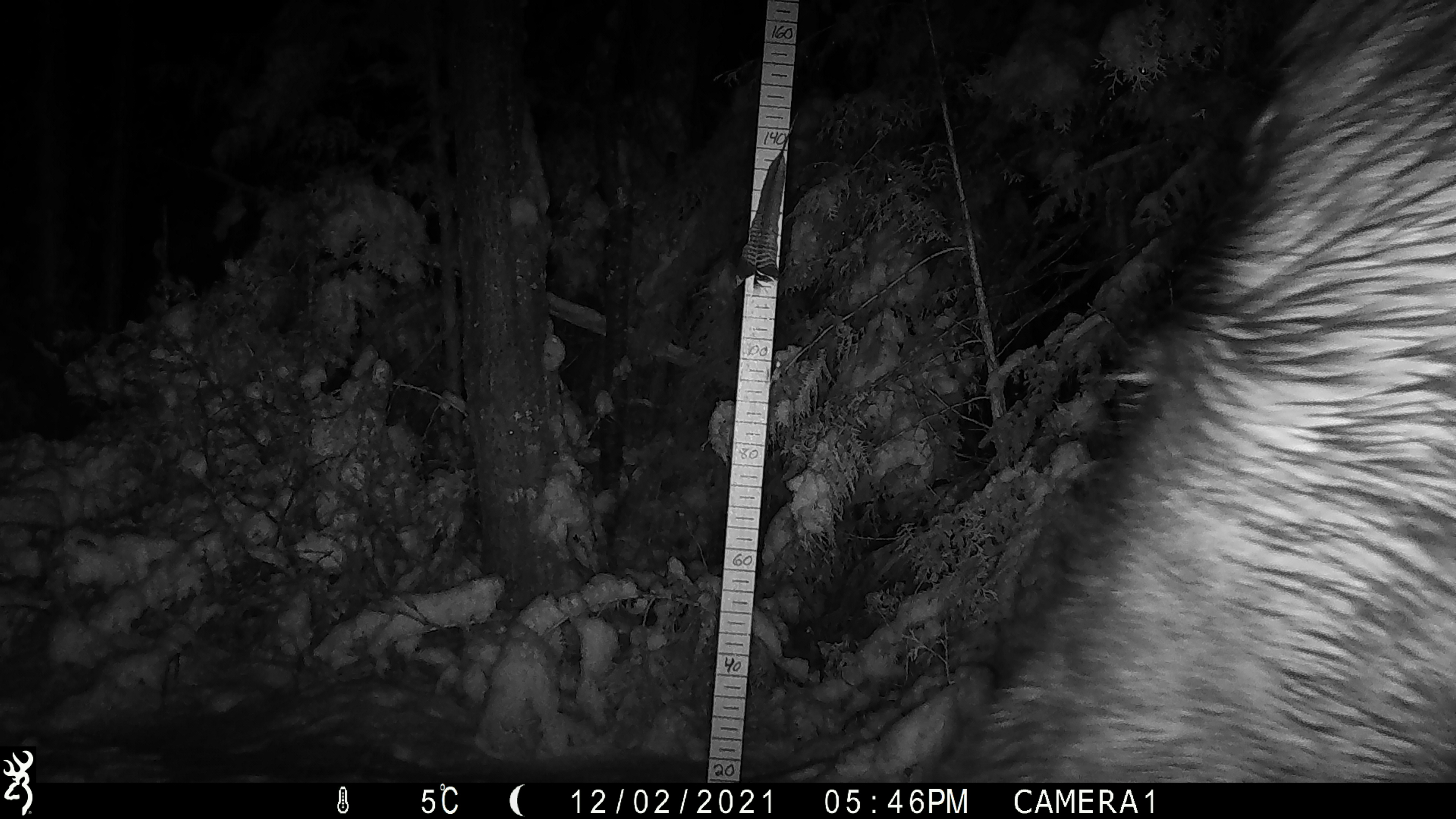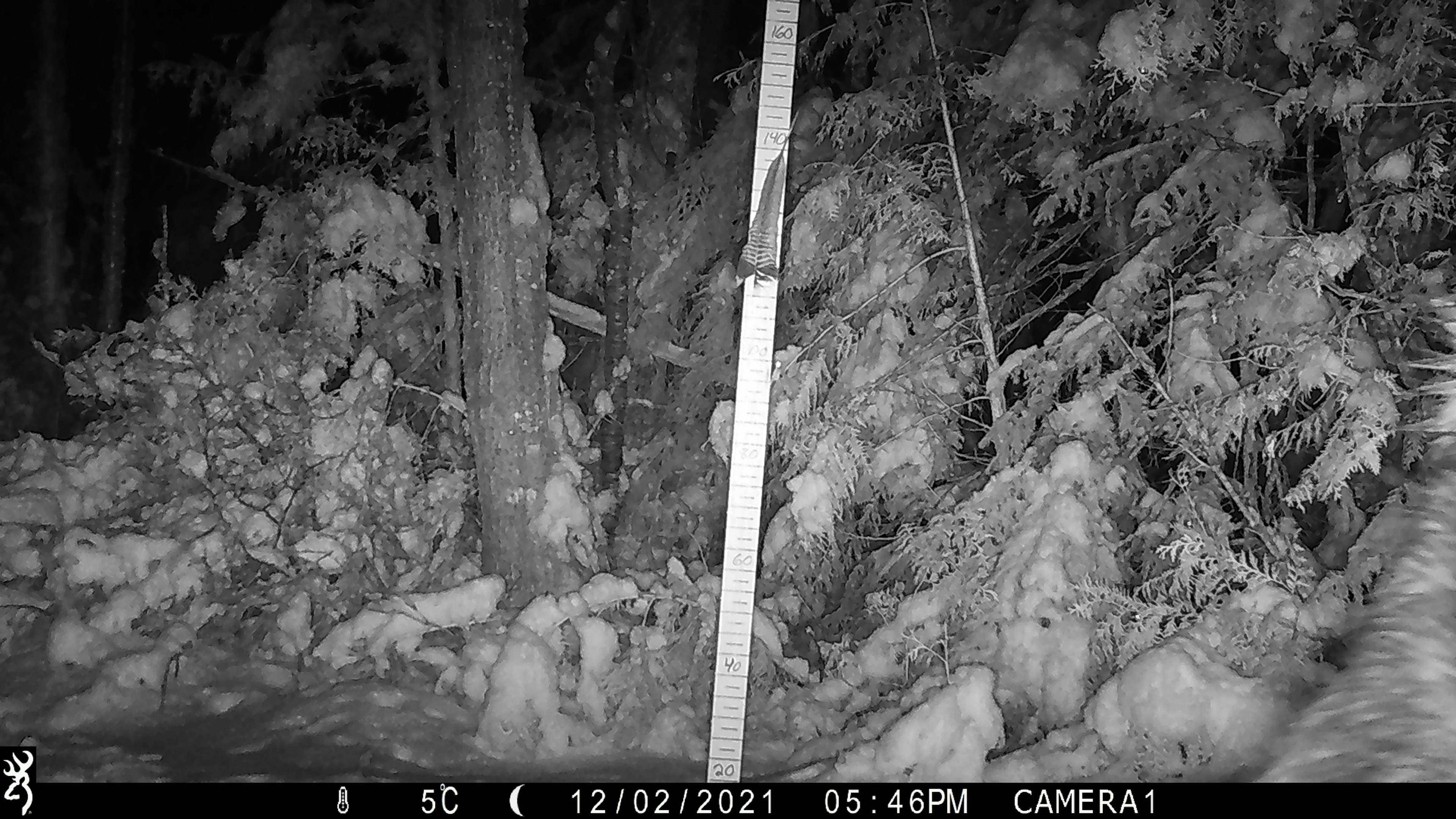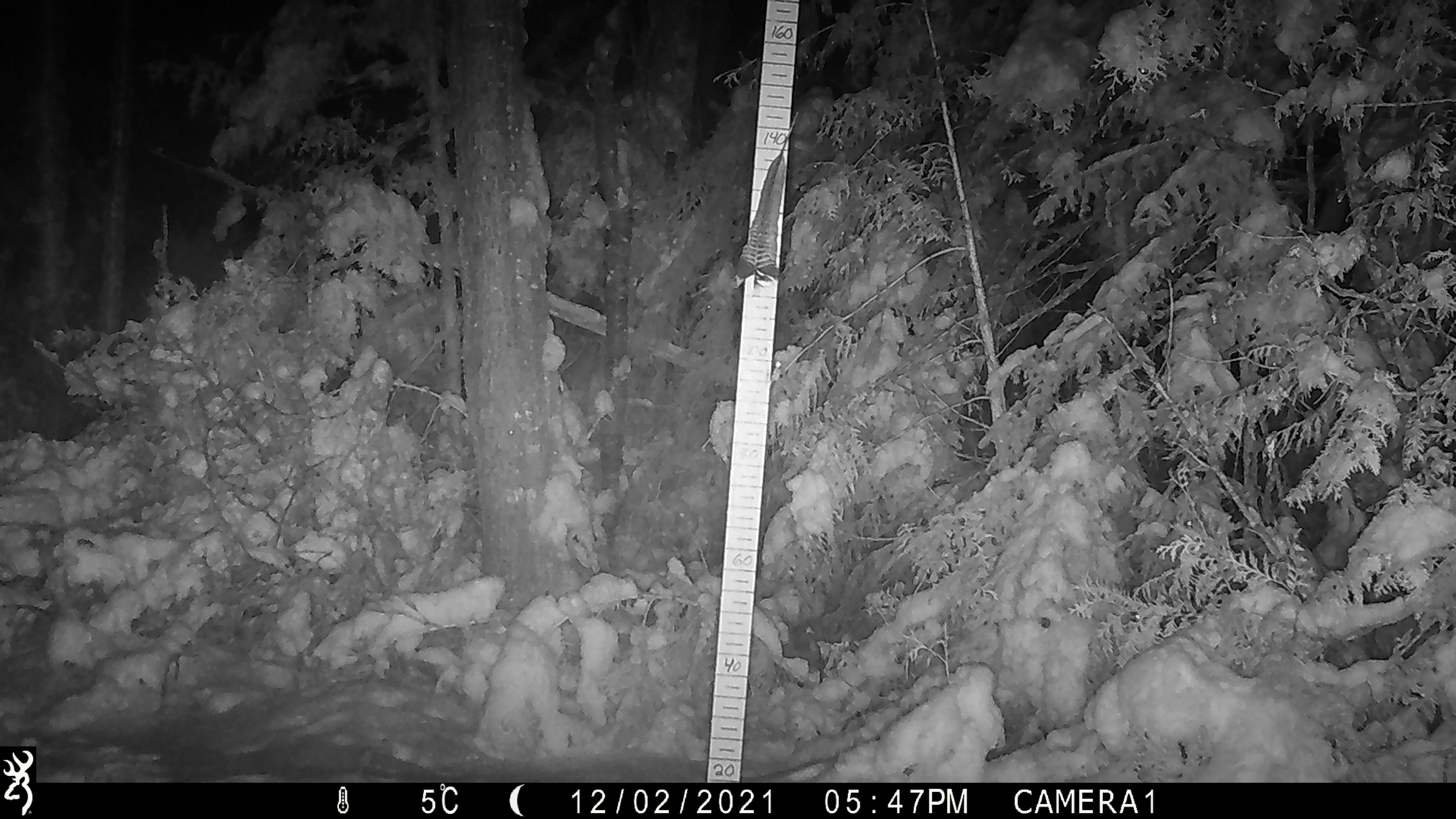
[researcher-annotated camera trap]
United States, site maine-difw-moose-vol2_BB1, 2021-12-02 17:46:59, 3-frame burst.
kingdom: Animalia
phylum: Chordata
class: Mammalia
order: Artiodactyla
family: Cervidae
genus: Alces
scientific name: Alces alces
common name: moose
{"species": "moose (Alces alces)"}